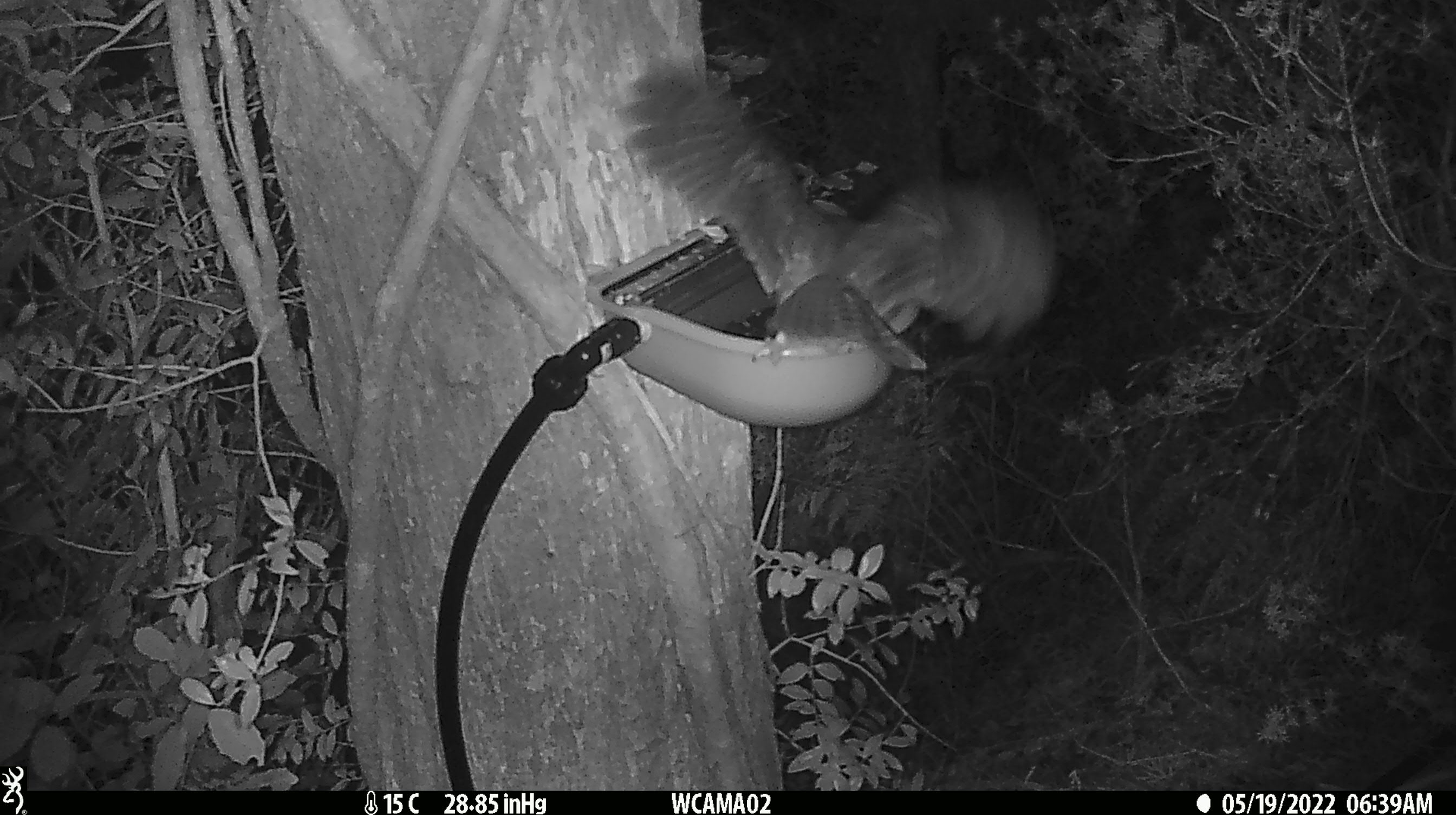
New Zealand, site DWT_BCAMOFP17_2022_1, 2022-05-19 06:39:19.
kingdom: Animalia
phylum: Chordata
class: Aves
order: Strigiformes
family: Strigidae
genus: Ninox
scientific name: Ninox novaeseelandiae novaeseelandiae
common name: morepork